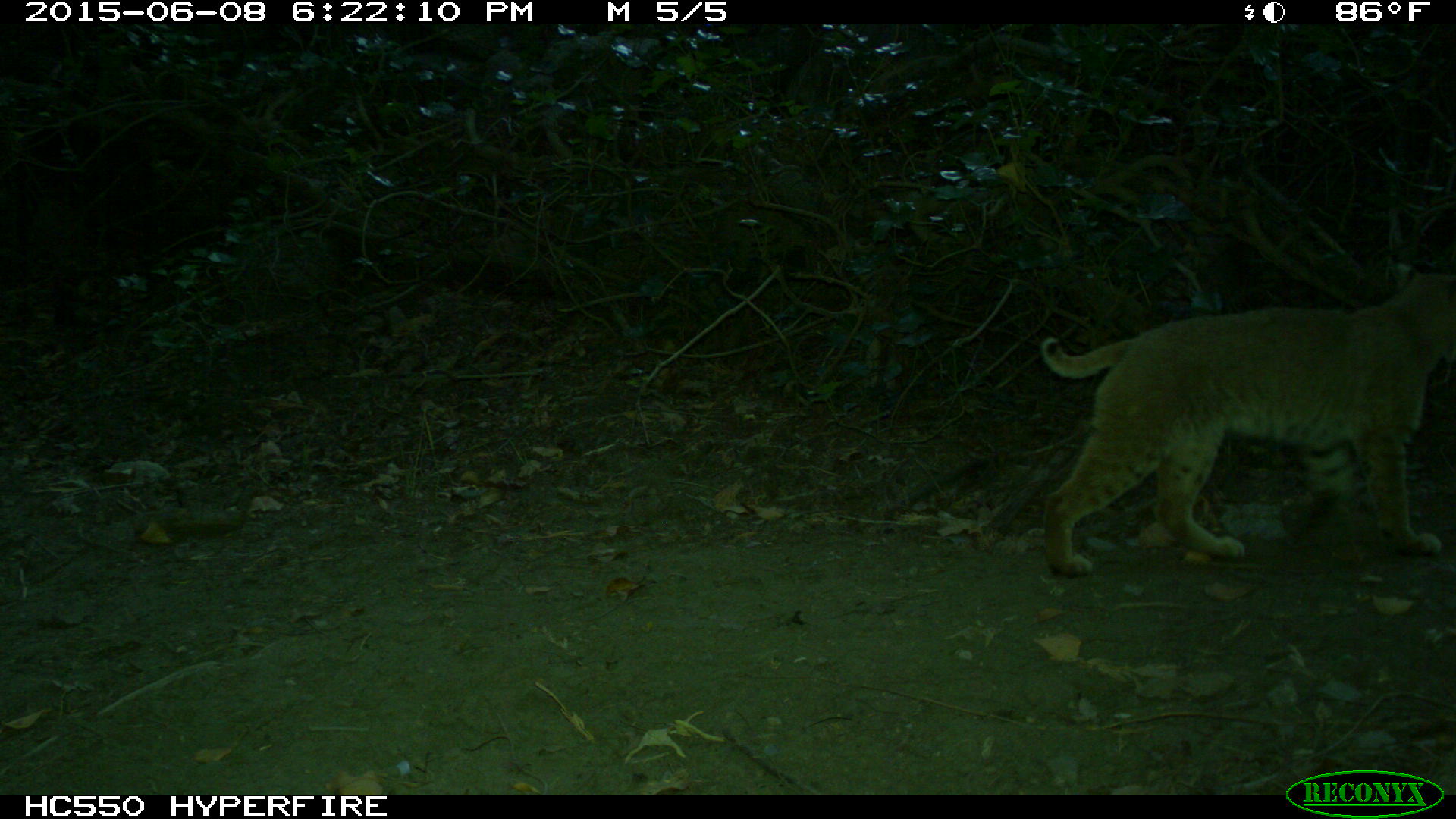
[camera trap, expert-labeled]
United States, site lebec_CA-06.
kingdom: Animalia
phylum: Chordata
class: Mammalia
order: Carnivora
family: Felidae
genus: Lynx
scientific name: Lynx rufus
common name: bobcat